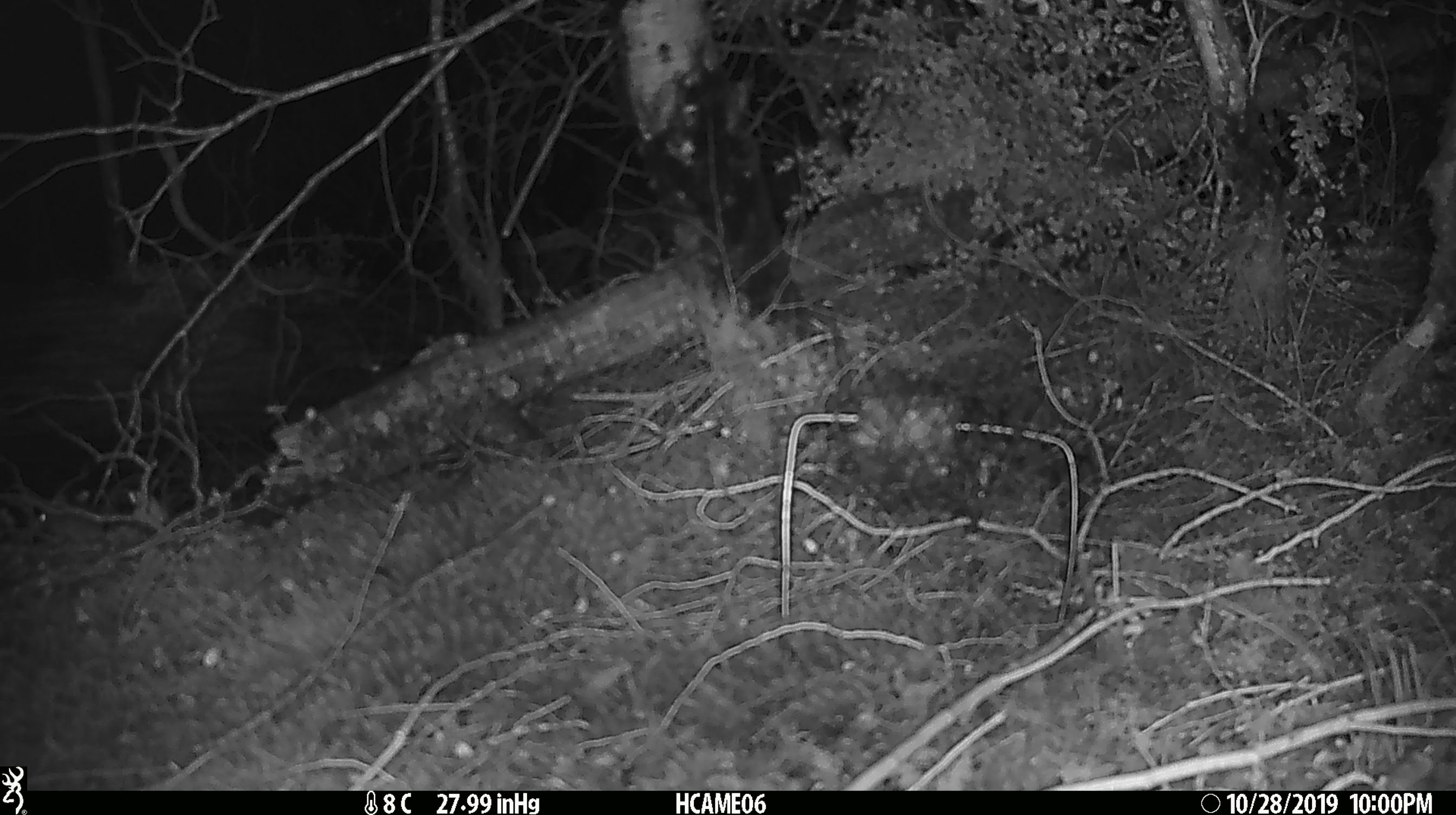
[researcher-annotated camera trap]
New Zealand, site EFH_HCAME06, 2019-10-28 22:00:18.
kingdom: Animalia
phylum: Chordata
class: Mammalia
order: Rodentia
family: Muridae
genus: Mus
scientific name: Mus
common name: mouse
Mouse (Mus).